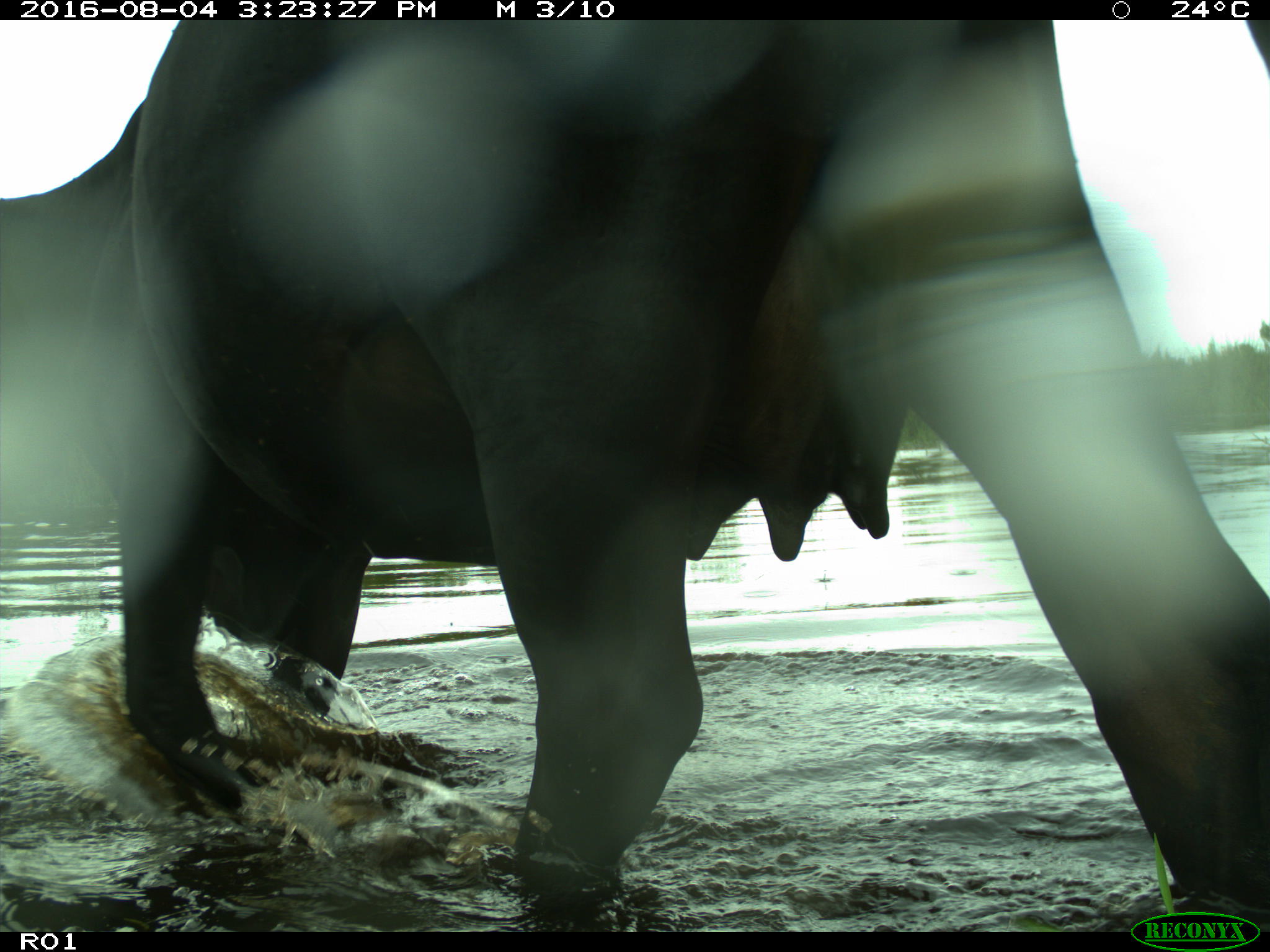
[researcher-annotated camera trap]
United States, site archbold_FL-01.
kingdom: Animalia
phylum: Chordata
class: Mammalia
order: Artiodactyla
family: Bovidae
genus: Bos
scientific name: Bos taurus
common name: domestic cow